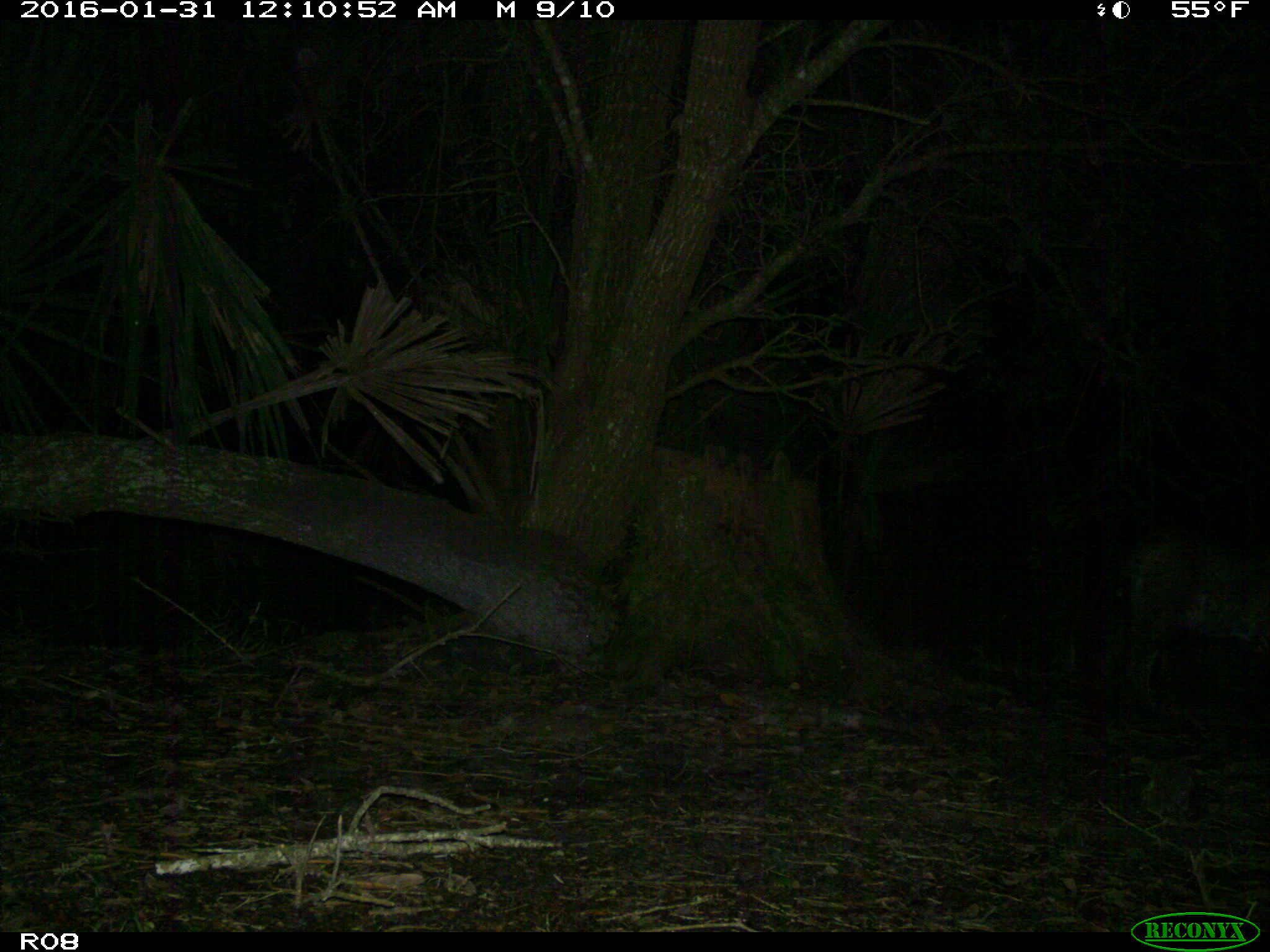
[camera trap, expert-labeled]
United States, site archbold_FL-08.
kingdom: Animalia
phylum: Chordata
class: Mammalia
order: Carnivora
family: Felidae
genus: Lynx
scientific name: Lynx rufus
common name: bobcat